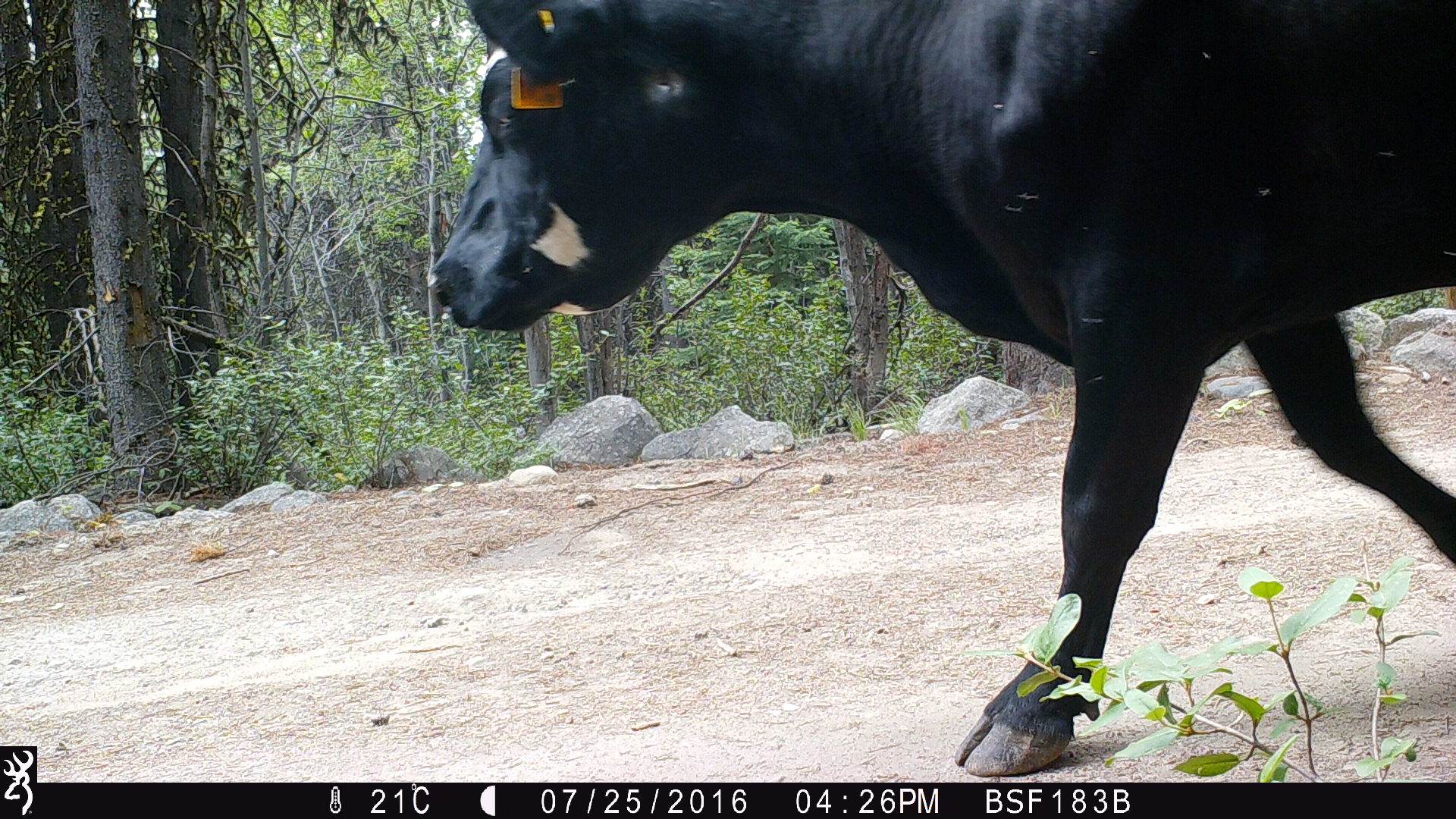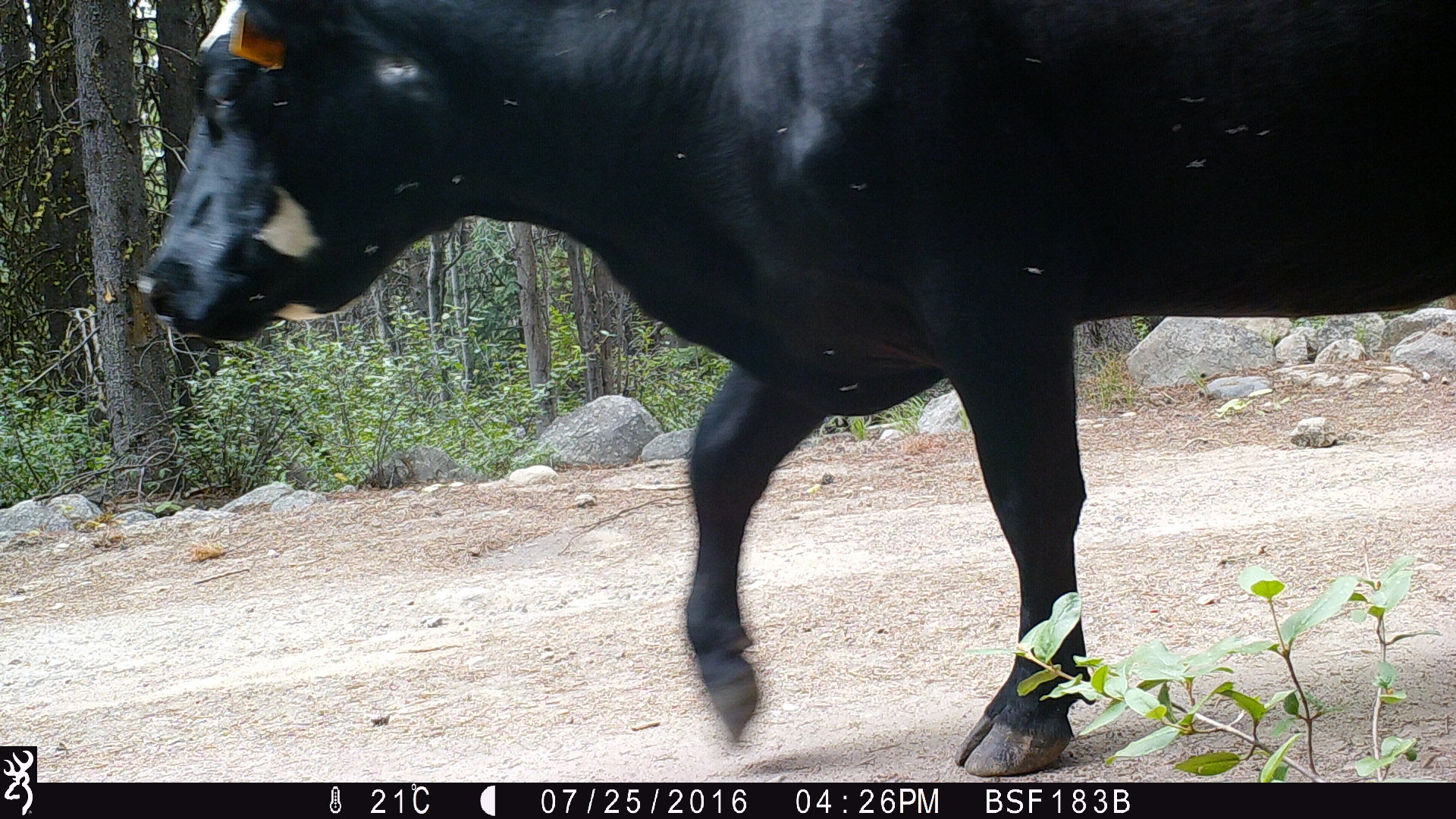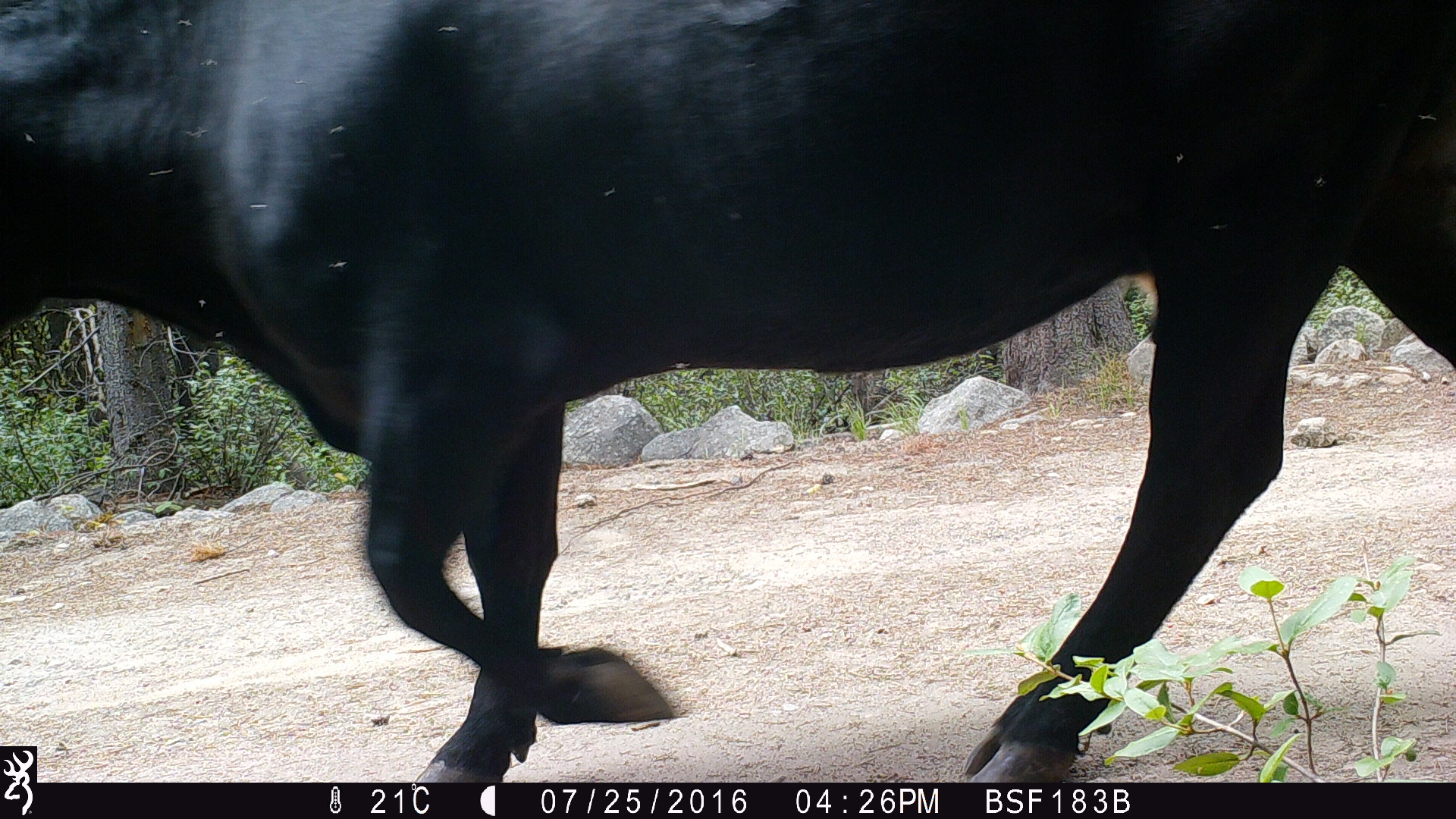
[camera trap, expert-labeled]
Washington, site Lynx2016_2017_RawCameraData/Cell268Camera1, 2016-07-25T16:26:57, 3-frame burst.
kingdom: Animalia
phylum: Chordata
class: Mammalia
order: Artiodactyla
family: Bovidae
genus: Bos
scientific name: Bos taurus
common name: domestic cattle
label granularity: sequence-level